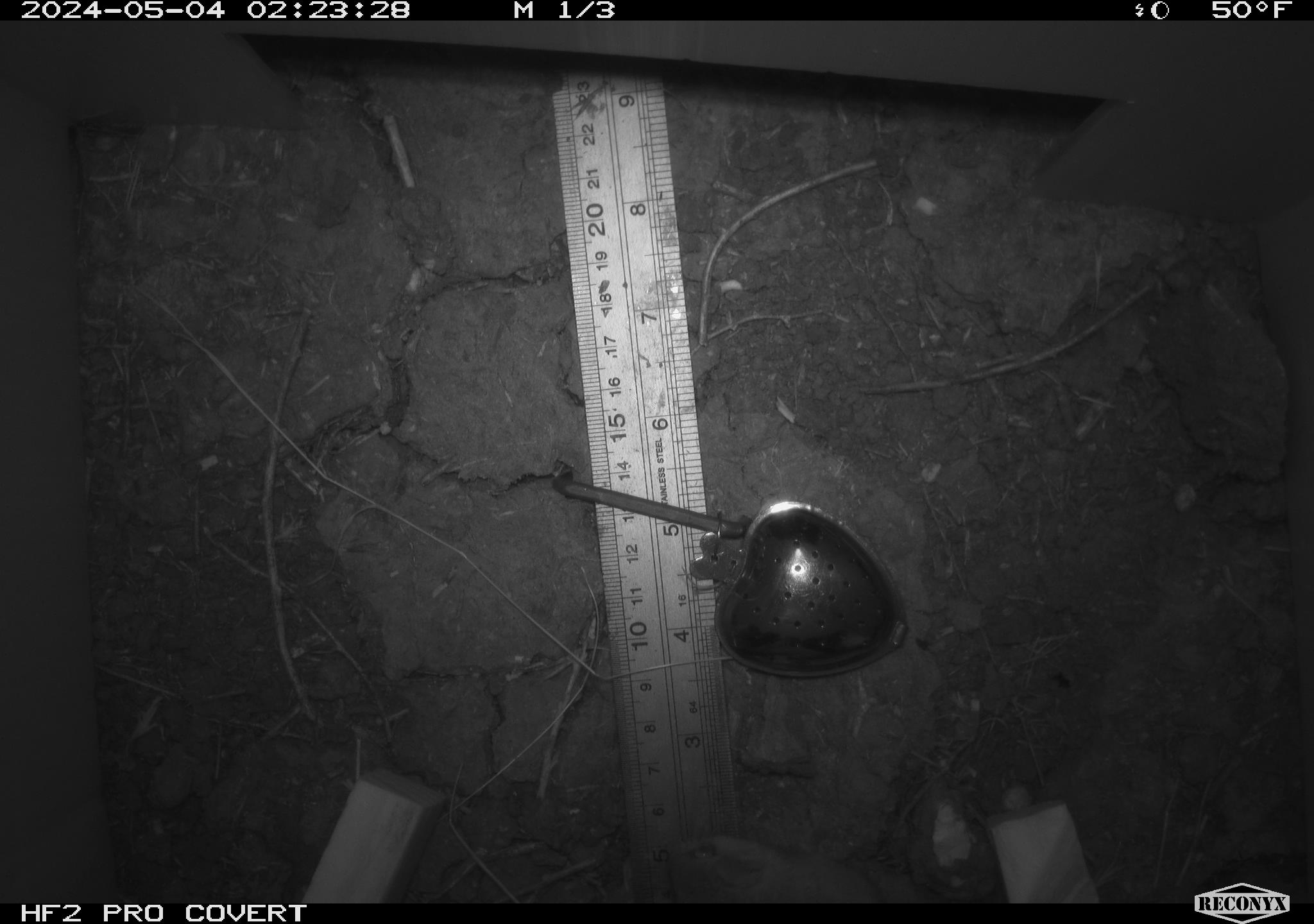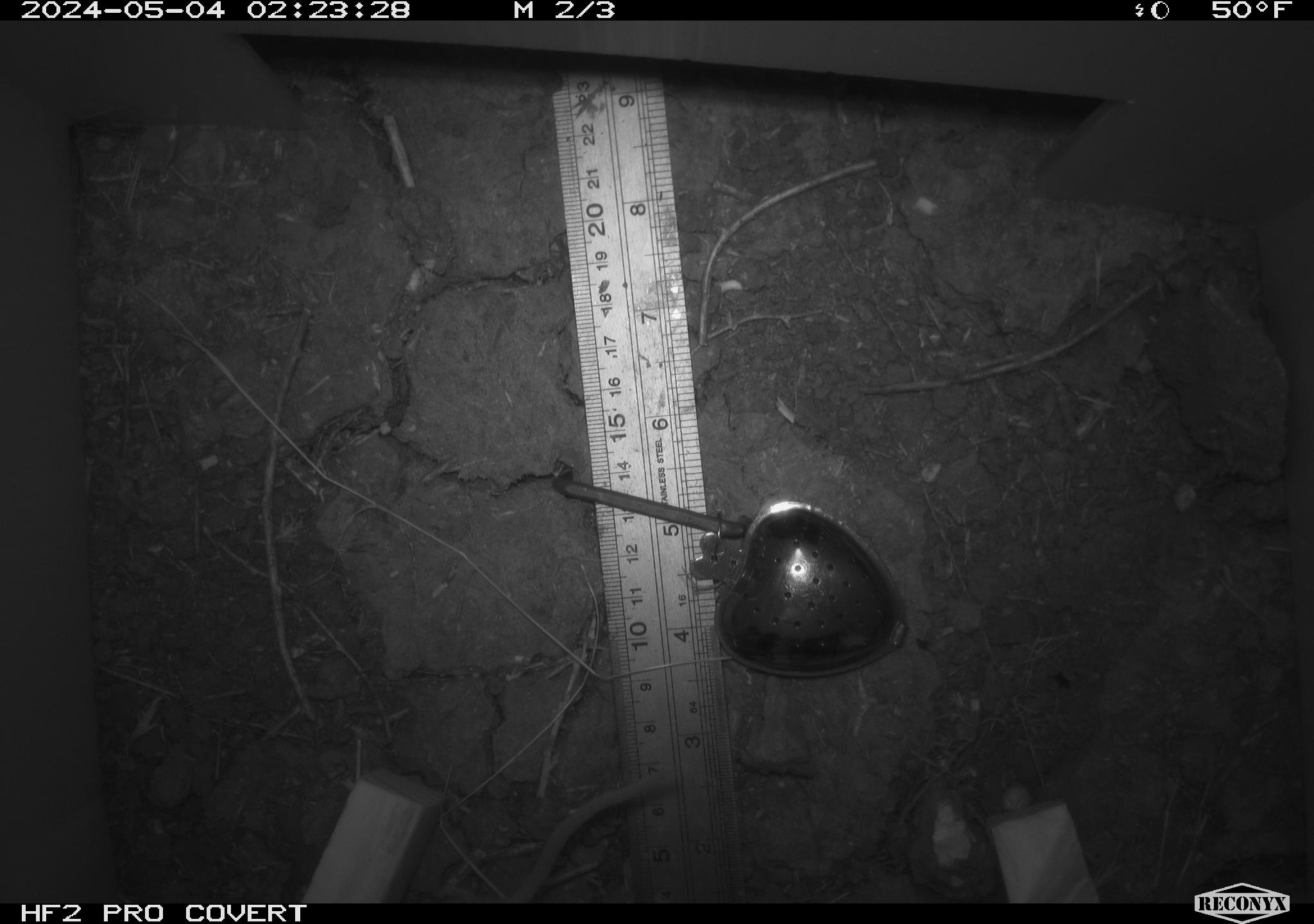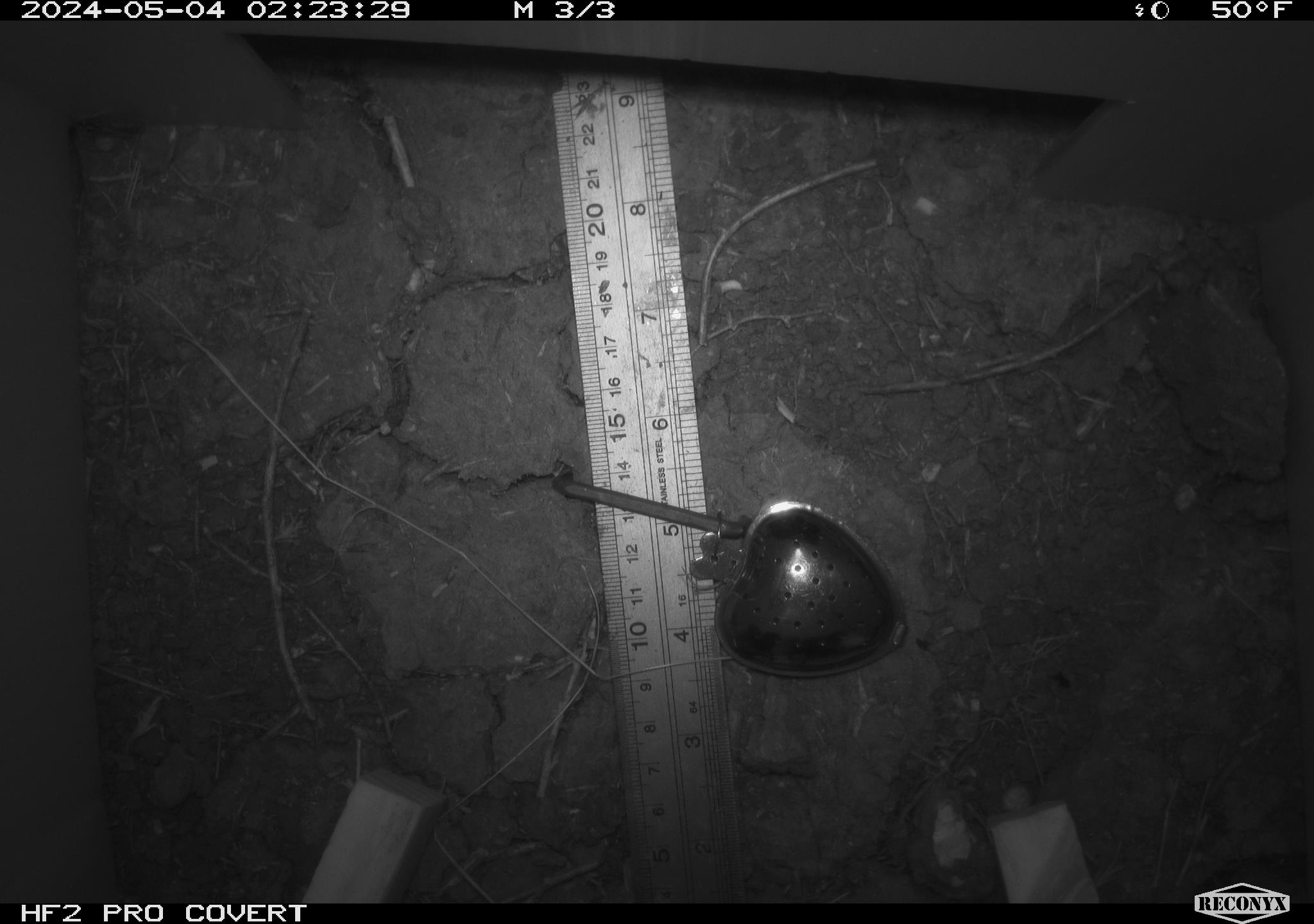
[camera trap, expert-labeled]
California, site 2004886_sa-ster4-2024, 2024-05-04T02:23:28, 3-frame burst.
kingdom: Animalia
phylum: Chordata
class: Mammalia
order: Rodentia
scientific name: Rodentia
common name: mouse species